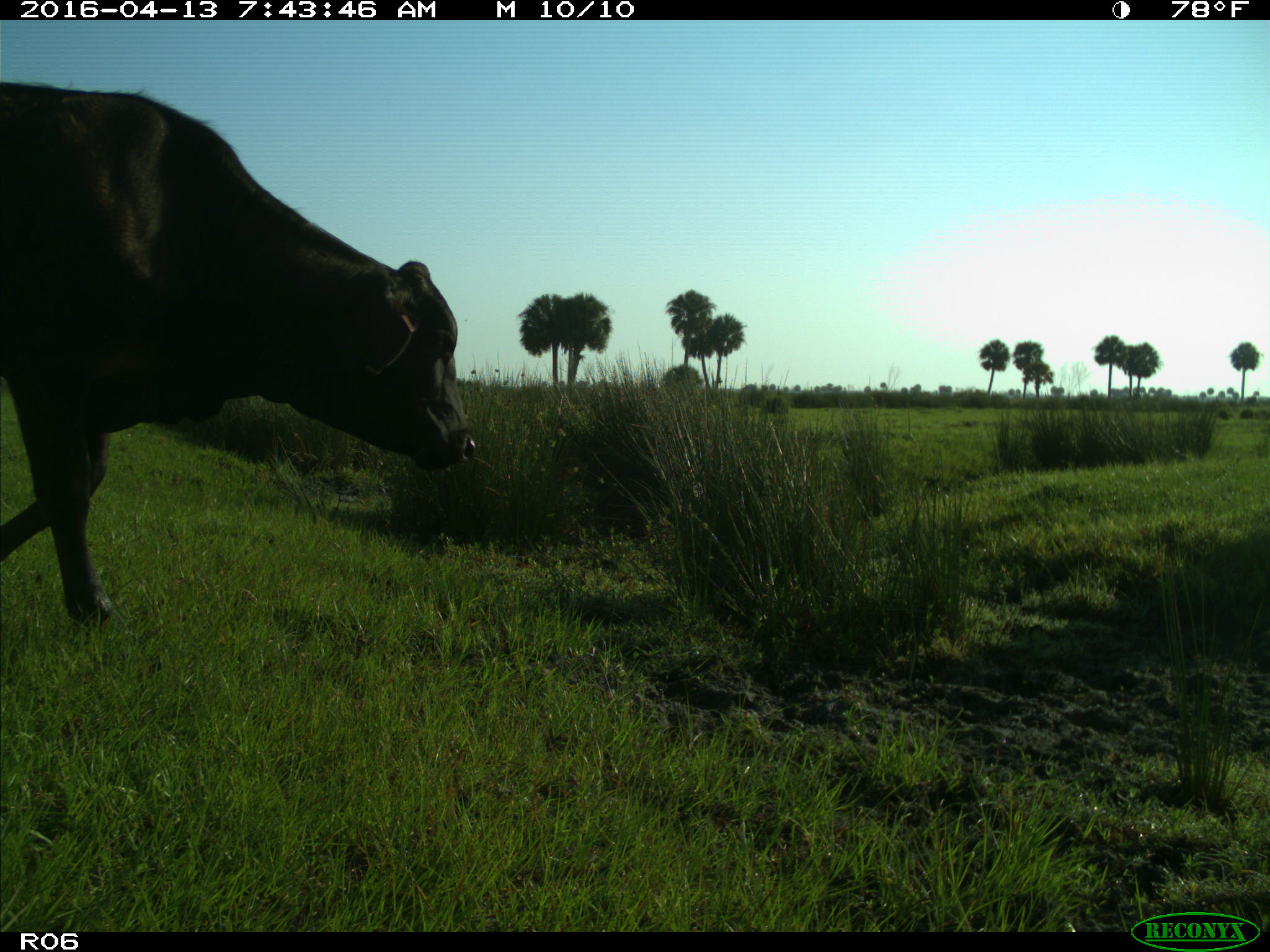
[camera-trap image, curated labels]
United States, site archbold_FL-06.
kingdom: Animalia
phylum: Chordata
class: Mammalia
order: Artiodactyla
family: Bovidae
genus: Bos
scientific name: Bos taurus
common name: domestic cow